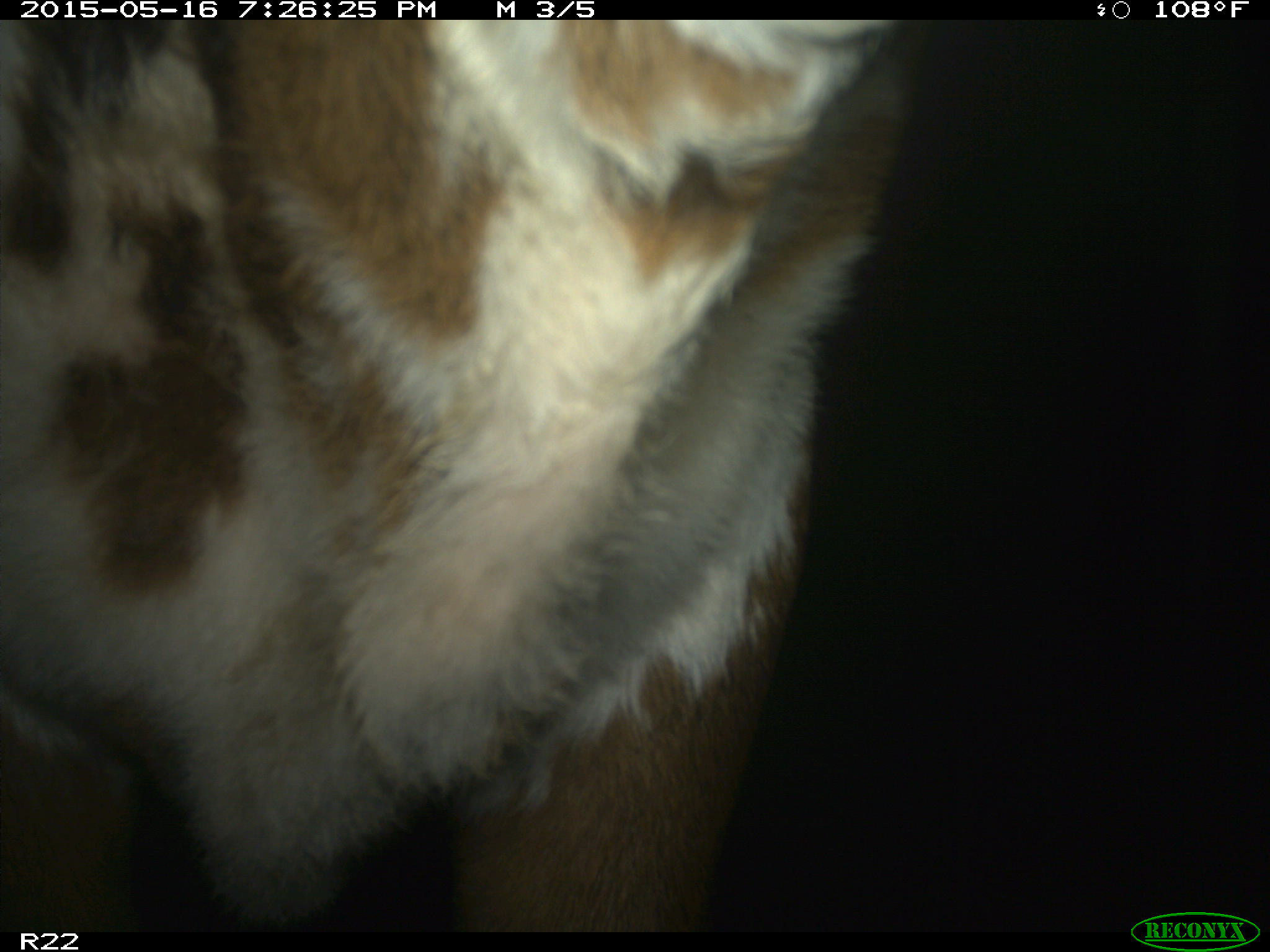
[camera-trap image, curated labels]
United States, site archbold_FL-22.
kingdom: Animalia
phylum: Chordata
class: Mammalia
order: Artiodactyla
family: Bovidae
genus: Bos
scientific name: Bos taurus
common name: domestic cow